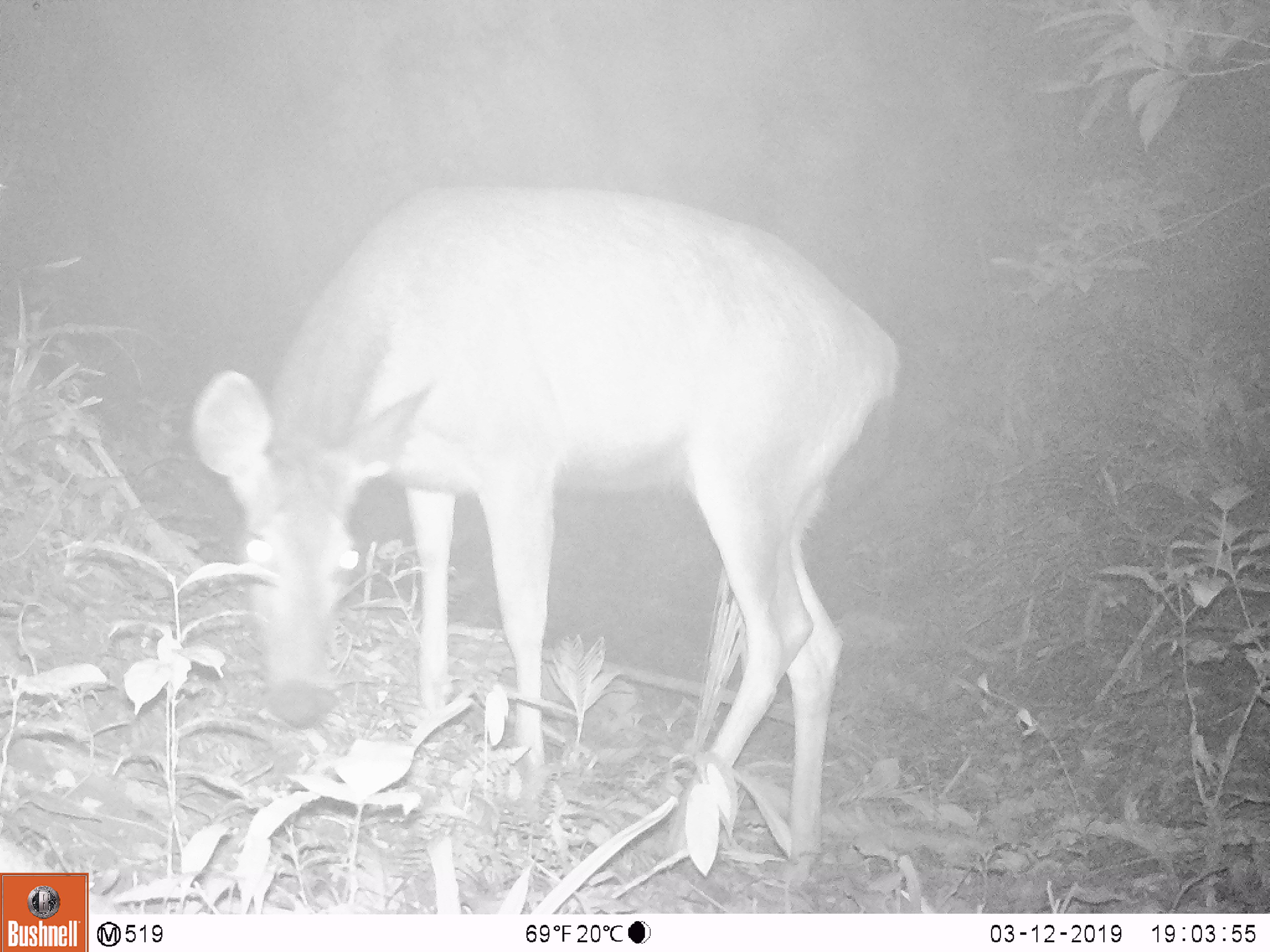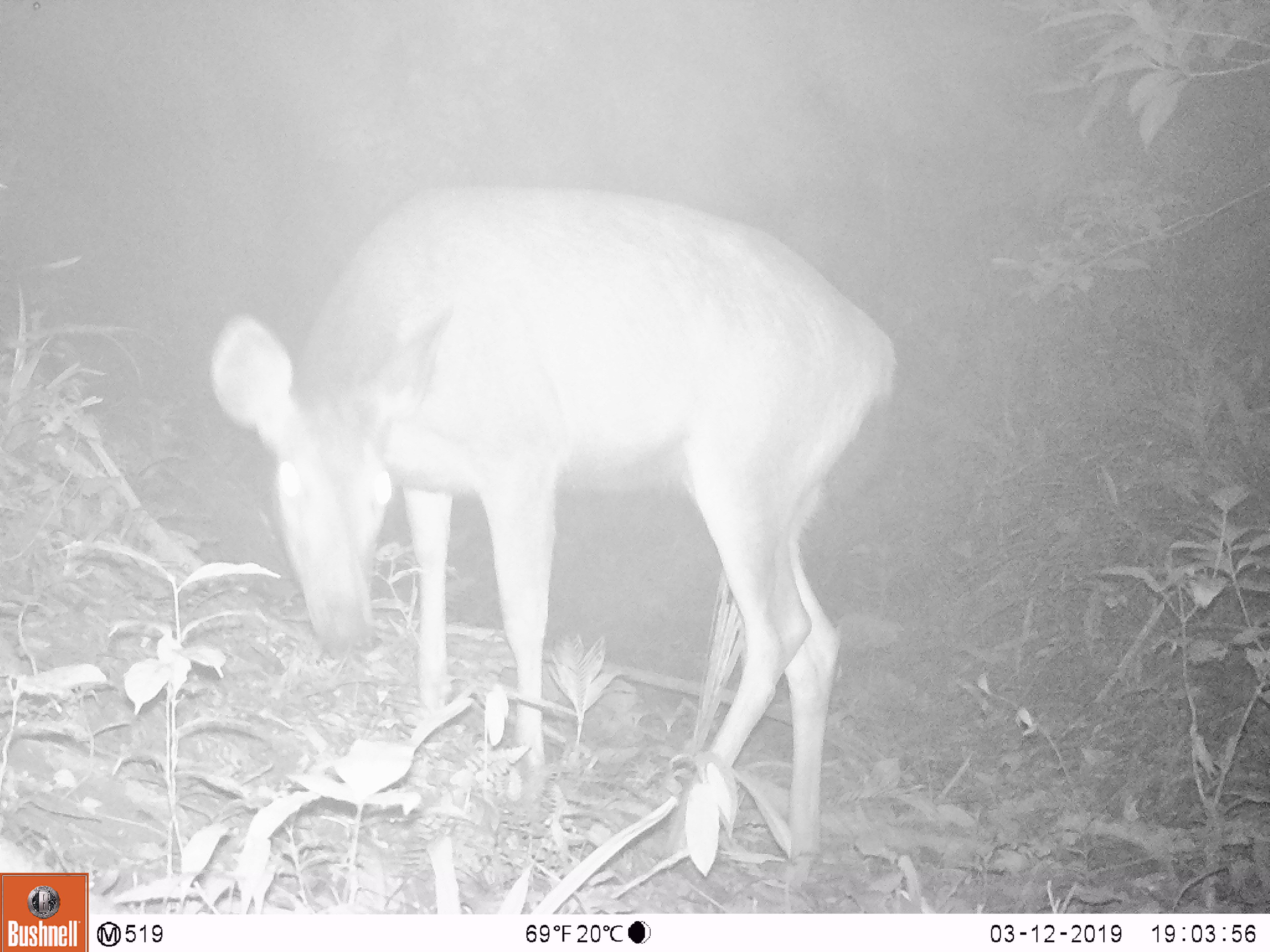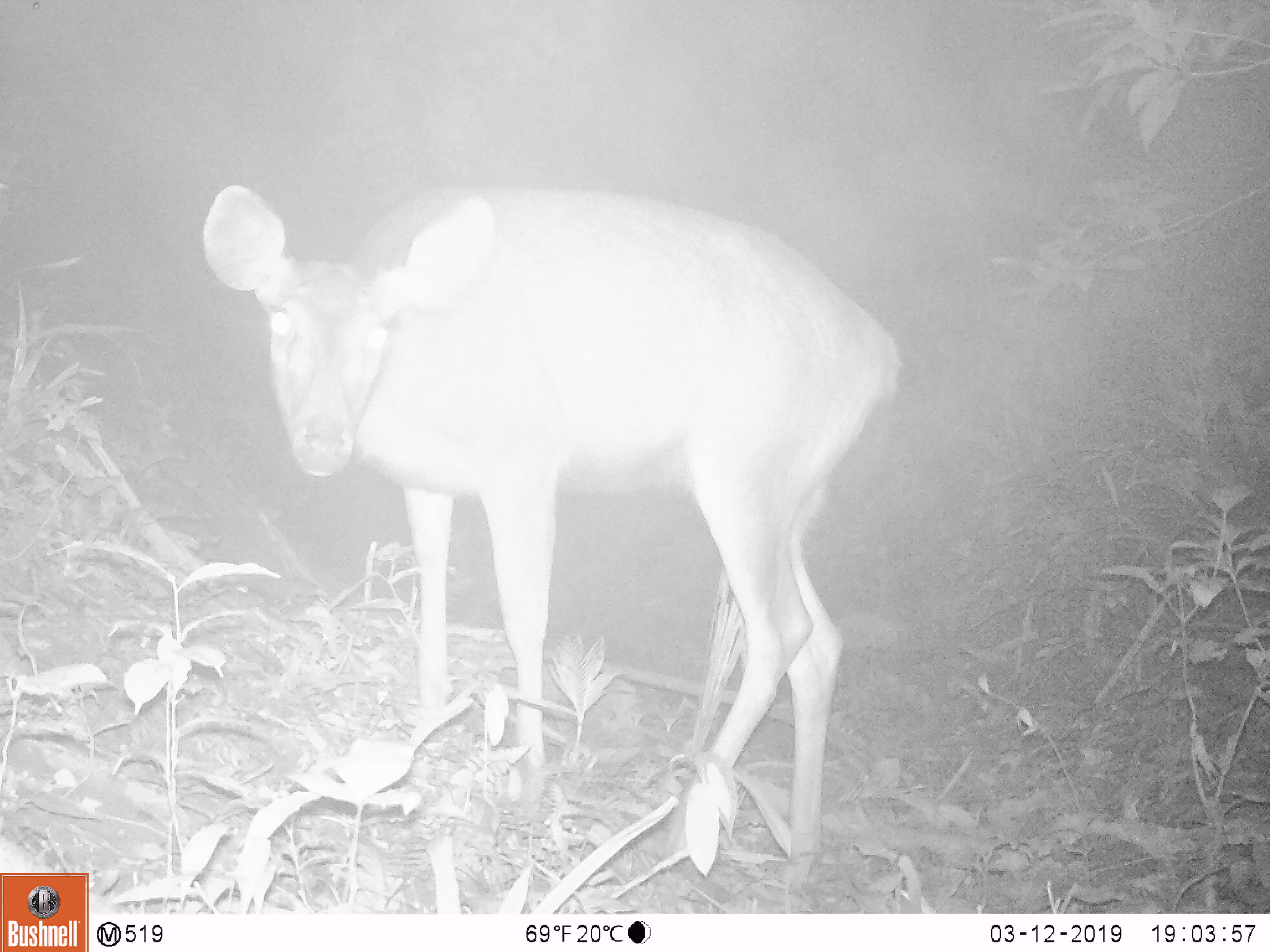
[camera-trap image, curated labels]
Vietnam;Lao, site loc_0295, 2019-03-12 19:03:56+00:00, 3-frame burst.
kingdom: Animalia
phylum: Chordata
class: Mammalia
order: Artiodactyla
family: Cervidae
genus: Rusa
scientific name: Rusa unicolor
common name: sambar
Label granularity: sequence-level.